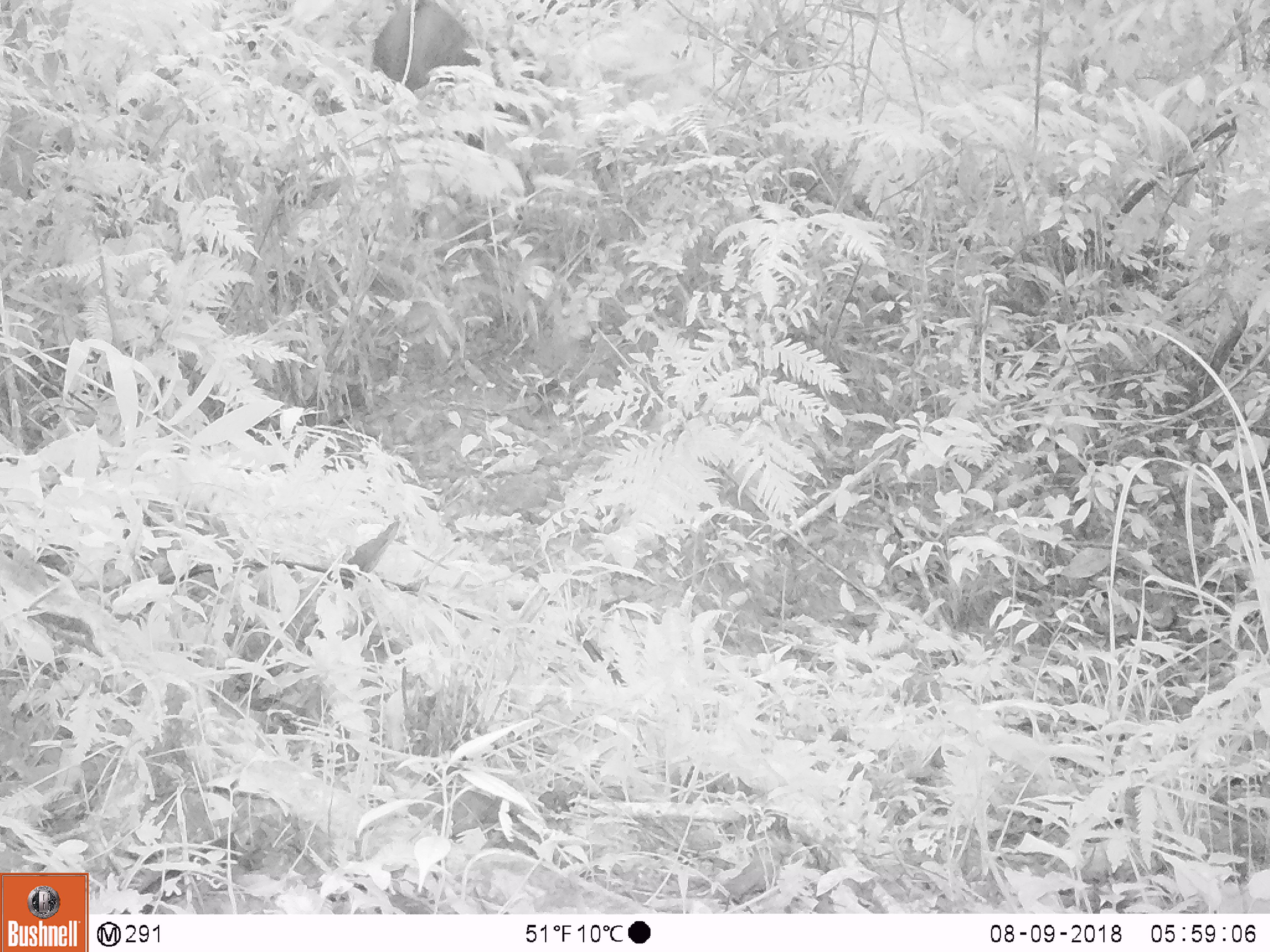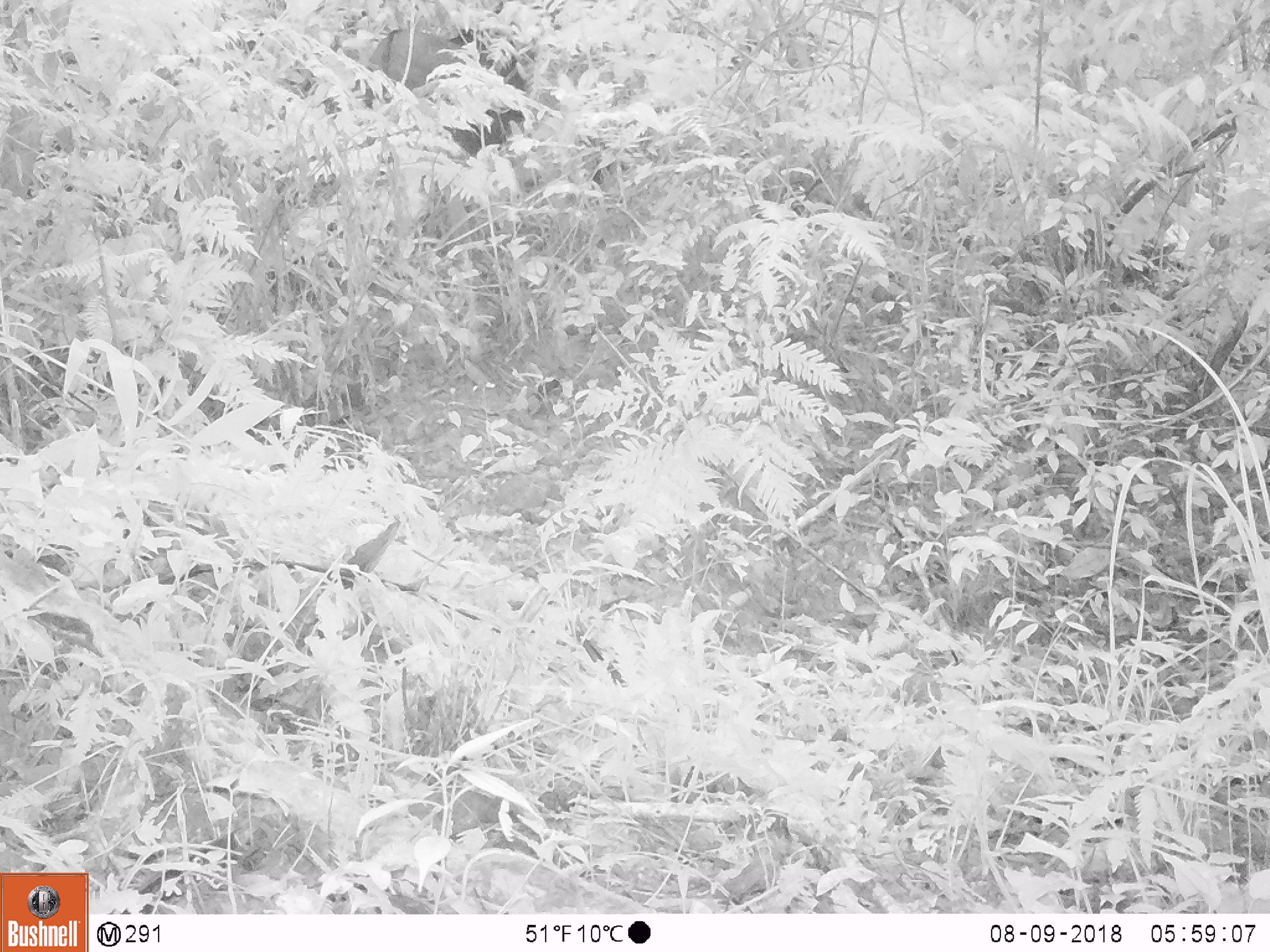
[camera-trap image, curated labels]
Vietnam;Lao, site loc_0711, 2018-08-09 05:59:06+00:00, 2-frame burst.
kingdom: Animalia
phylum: Chordata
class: Mammalia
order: Artiodactyla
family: Bovidae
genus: Capricornis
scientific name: Capricornis sumatraensis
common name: chinese serow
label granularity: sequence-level